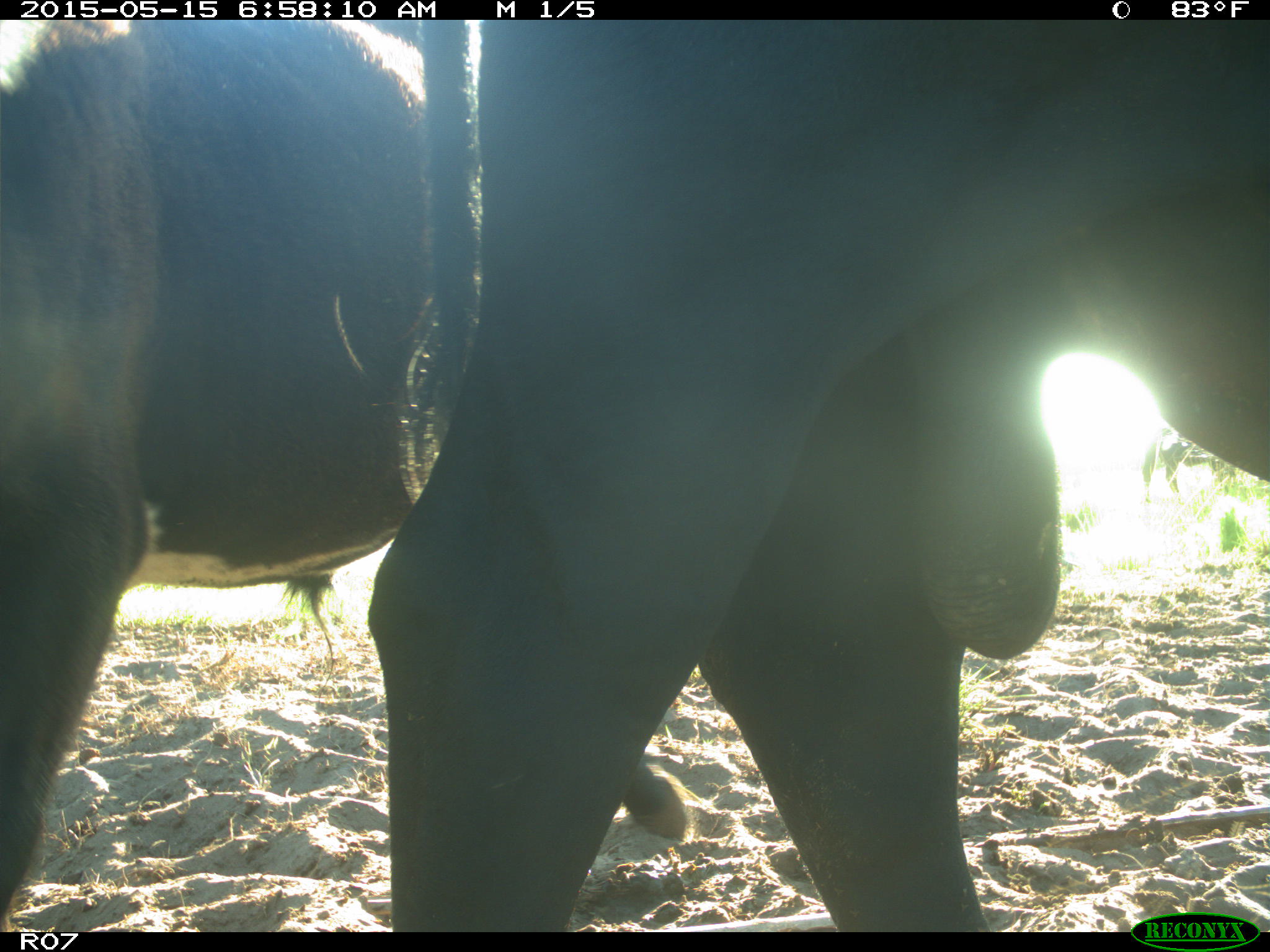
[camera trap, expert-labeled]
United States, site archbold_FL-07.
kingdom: Animalia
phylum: Chordata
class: Mammalia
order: Artiodactyla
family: Bovidae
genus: Bos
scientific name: Bos taurus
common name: domestic cow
Bos taurus (domestic cow).